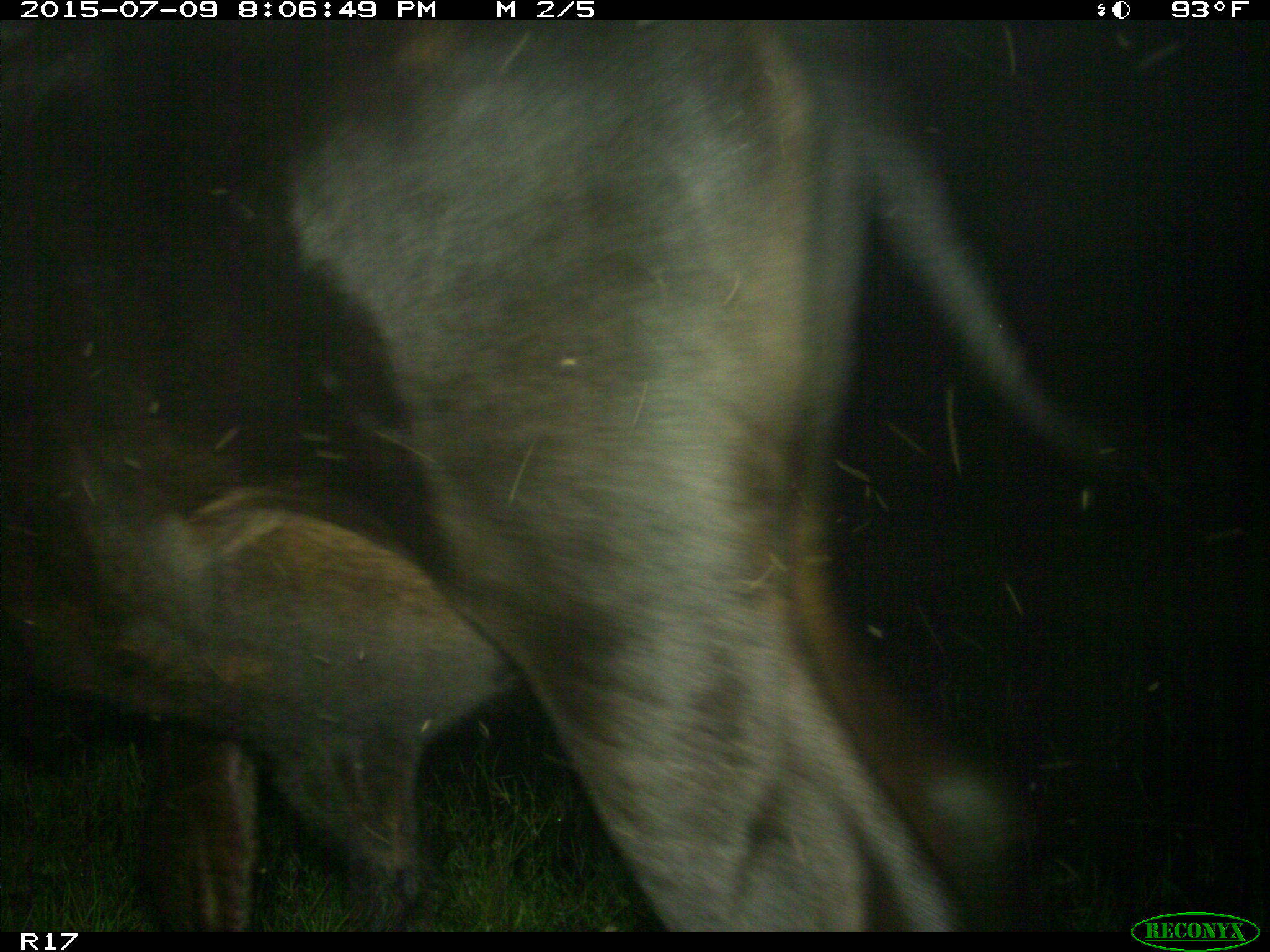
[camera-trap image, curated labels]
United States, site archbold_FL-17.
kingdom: Animalia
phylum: Chordata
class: Mammalia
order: Artiodactyla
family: Bovidae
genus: Bos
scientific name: Bos taurus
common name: domestic cow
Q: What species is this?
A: Bos taurus (domestic cow).